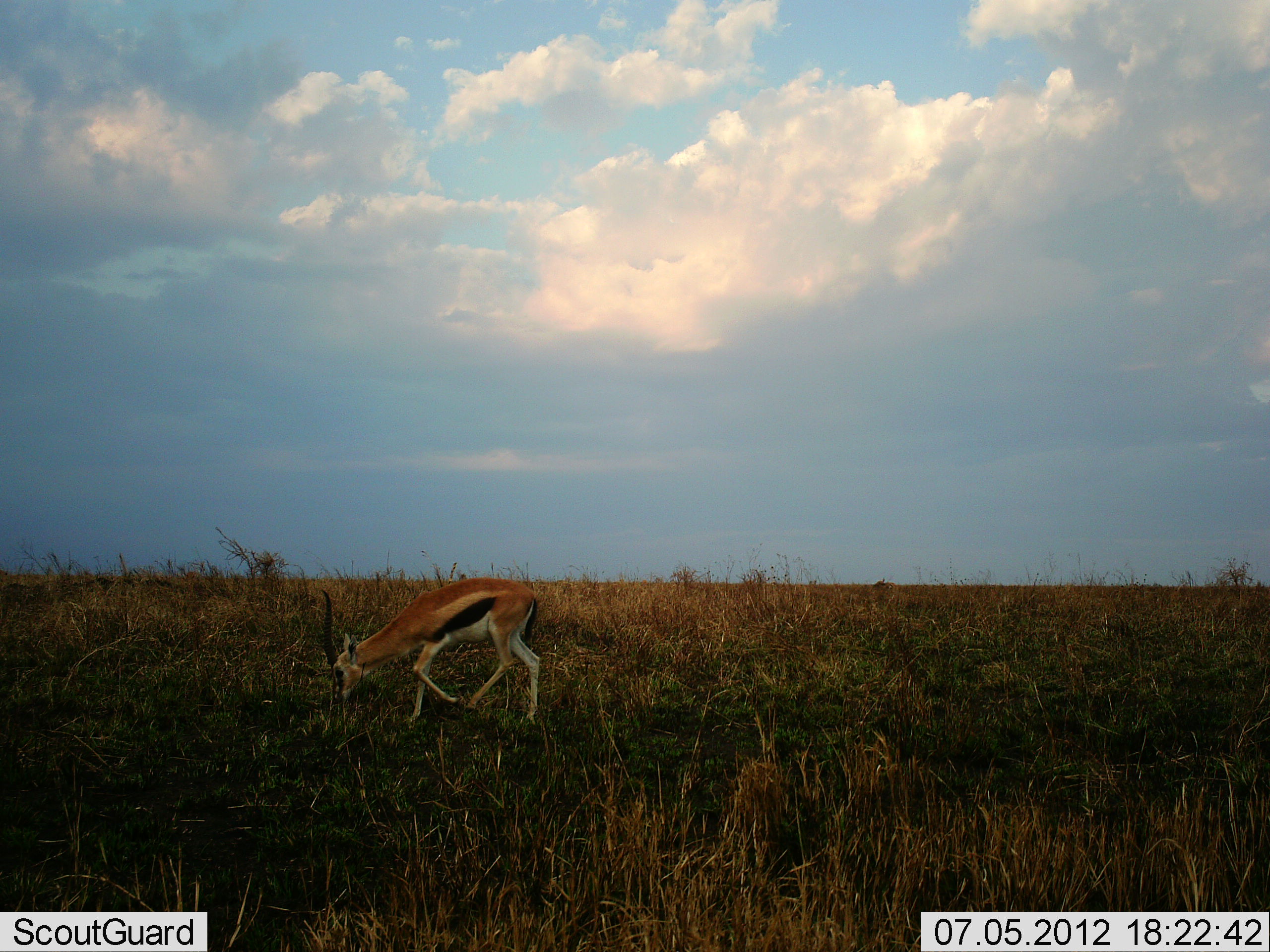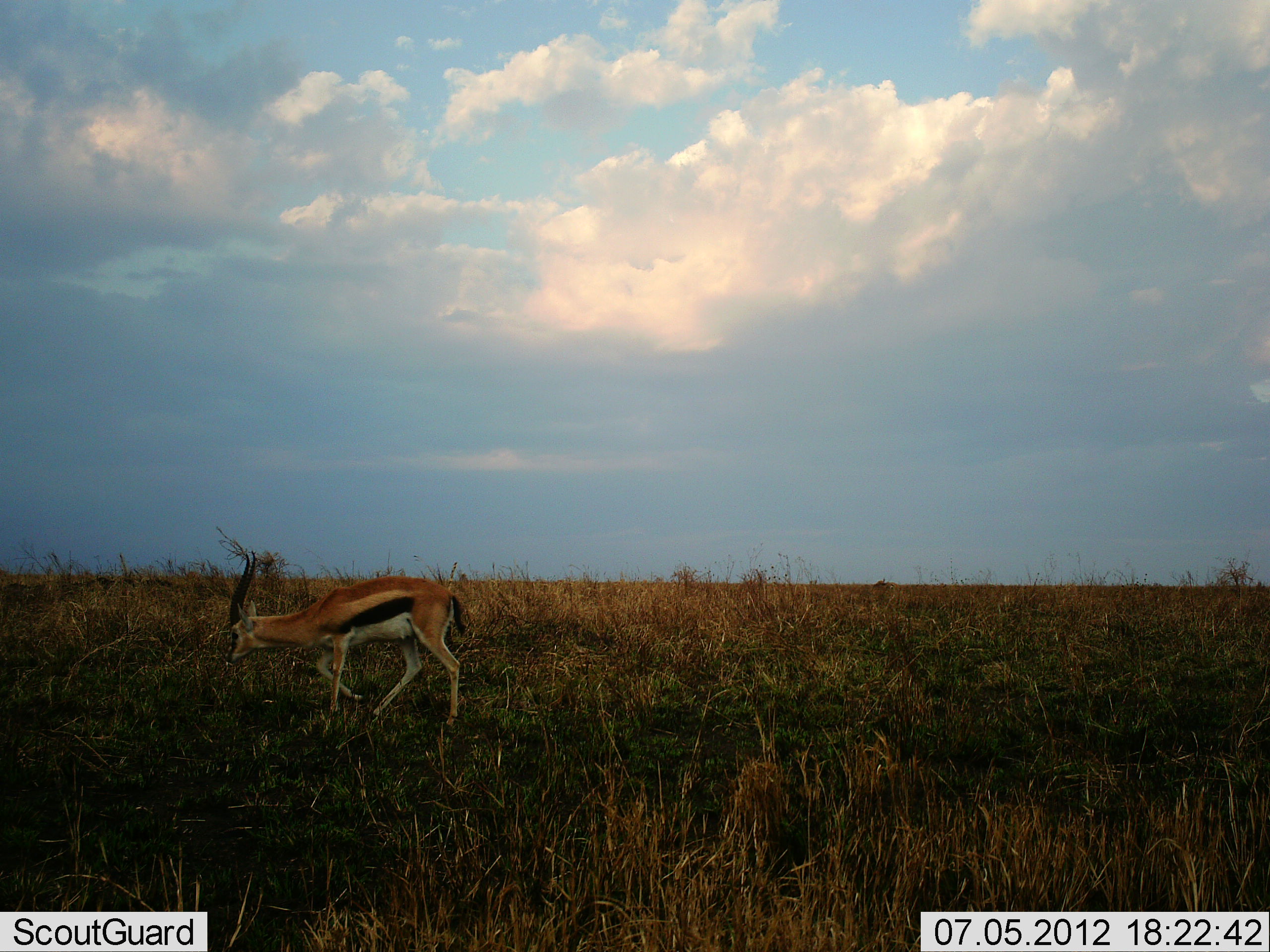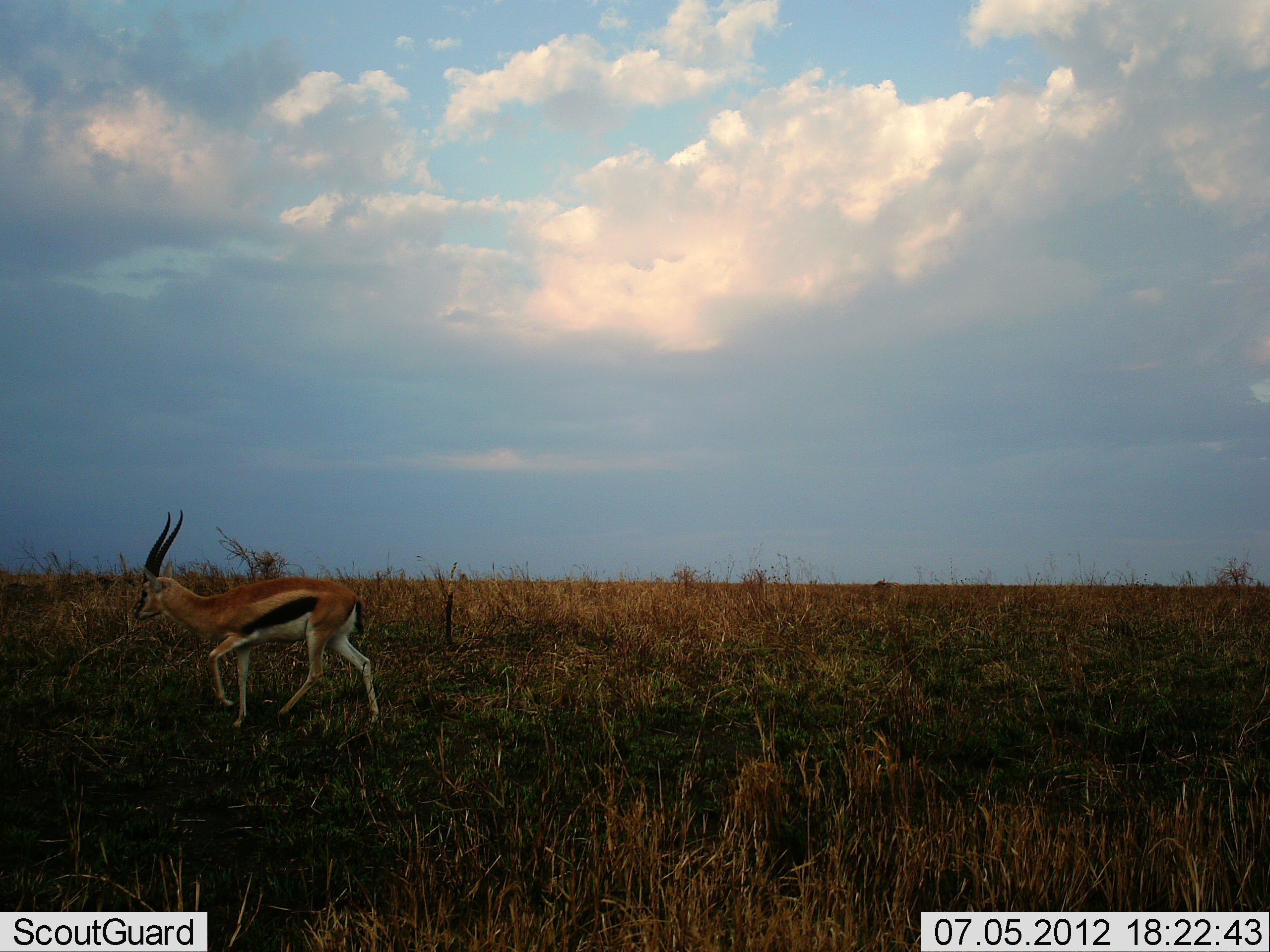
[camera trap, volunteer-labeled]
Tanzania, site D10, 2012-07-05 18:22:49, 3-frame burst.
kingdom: Animalia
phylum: Chordata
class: Mammalia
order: Artiodactyla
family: Bovidae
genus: Eudorcas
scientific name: Eudorcas thomsonii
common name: thomson's gazelle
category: gazellethomsons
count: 1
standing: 0%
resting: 0%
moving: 90%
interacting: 0%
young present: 0%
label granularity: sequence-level